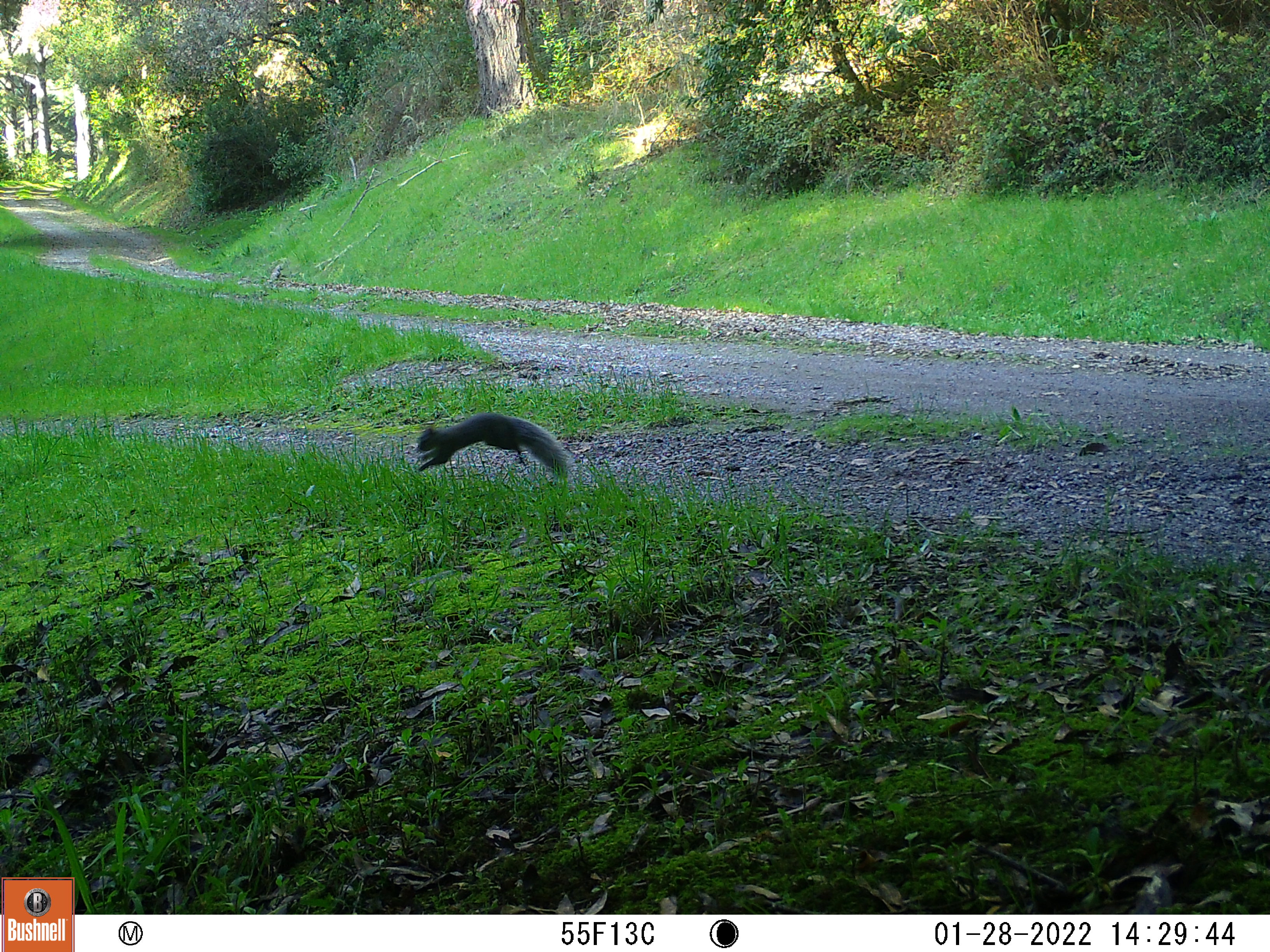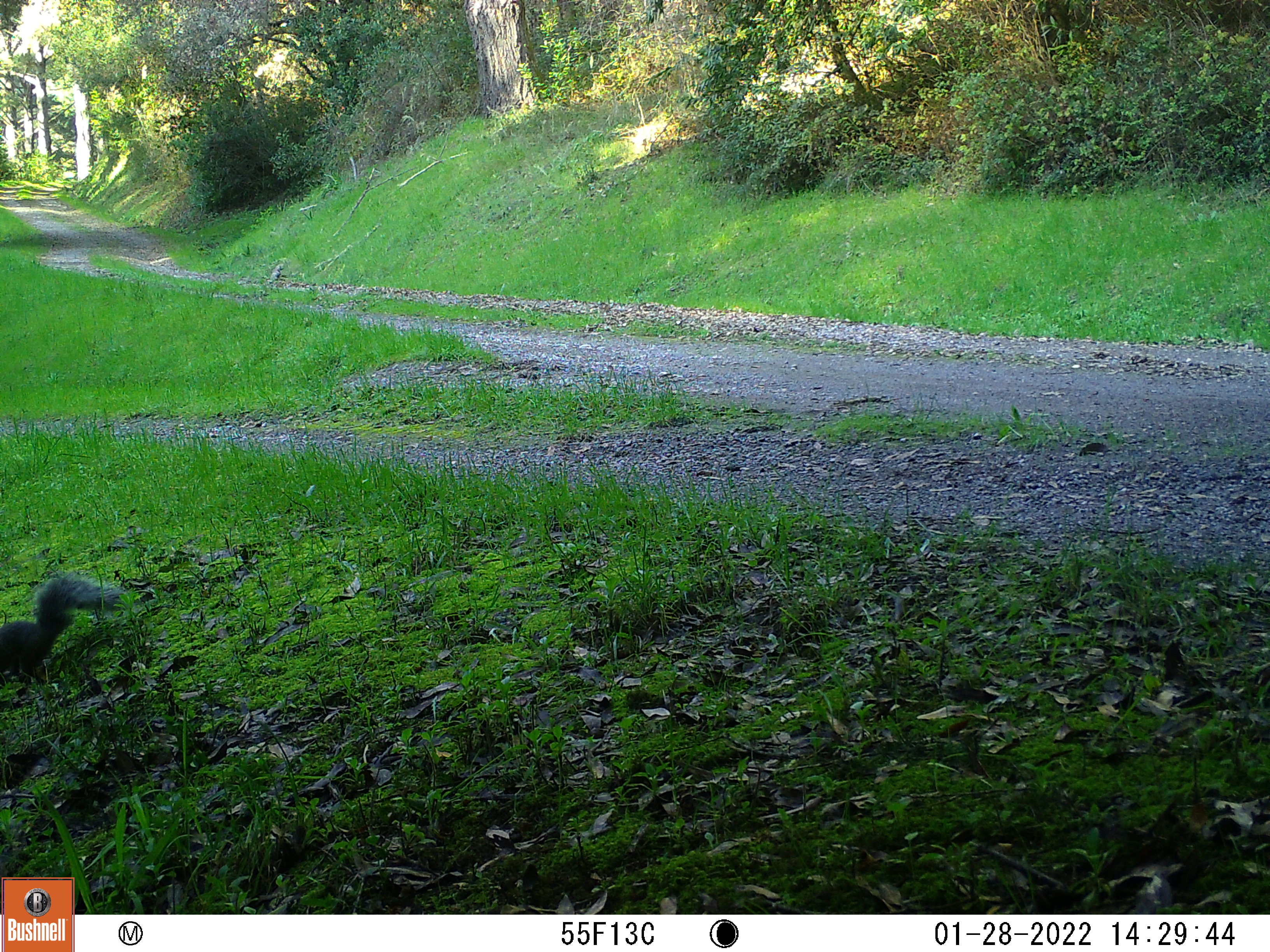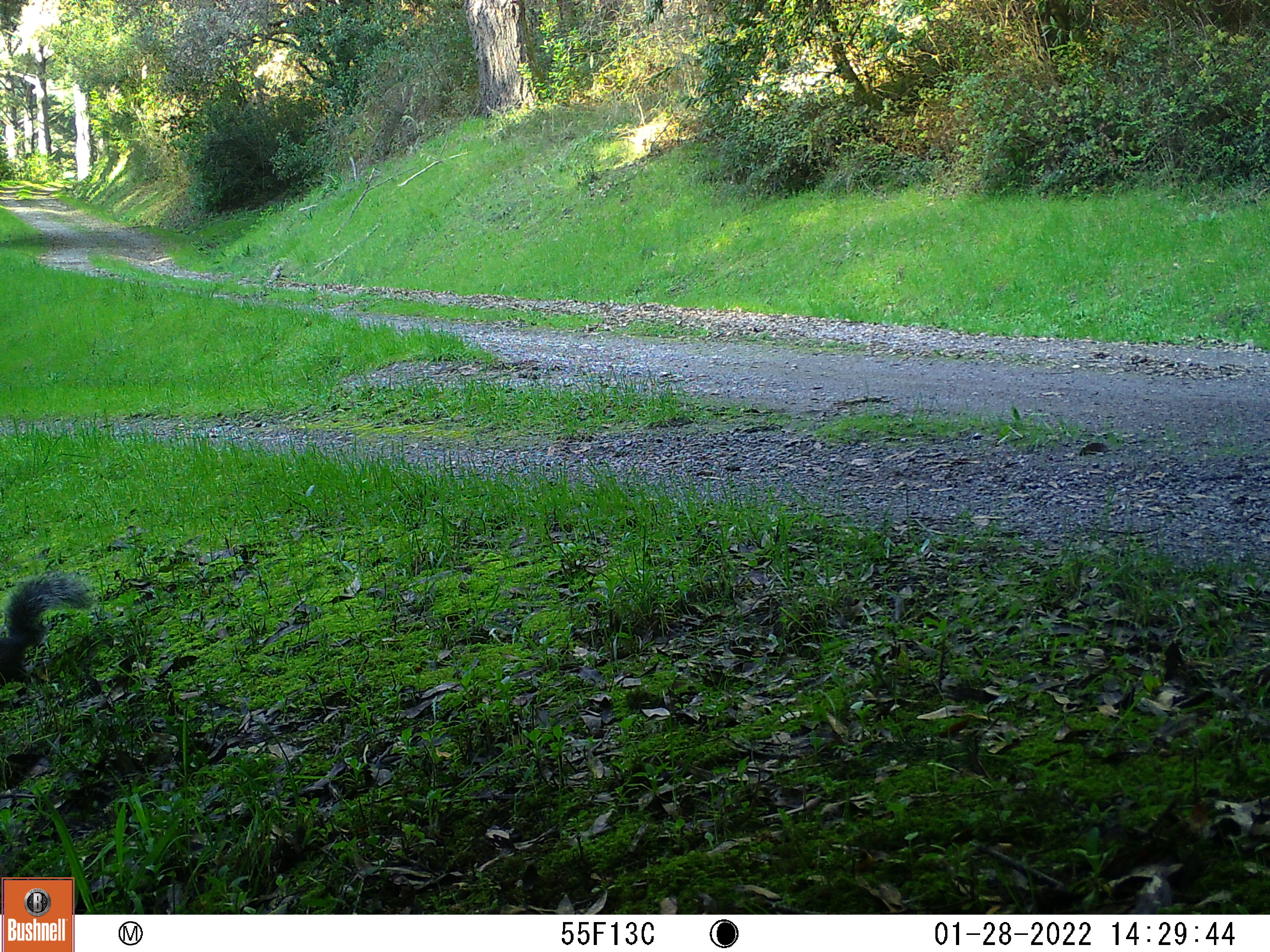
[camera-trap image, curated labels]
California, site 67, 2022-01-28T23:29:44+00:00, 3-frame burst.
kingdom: Animalia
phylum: Chordata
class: Mammalia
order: Rodentia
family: Sciuridae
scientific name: Sciuridae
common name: squirrel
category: unknown squirrel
Unknown squirrel (squirrel) (Sciuridae).